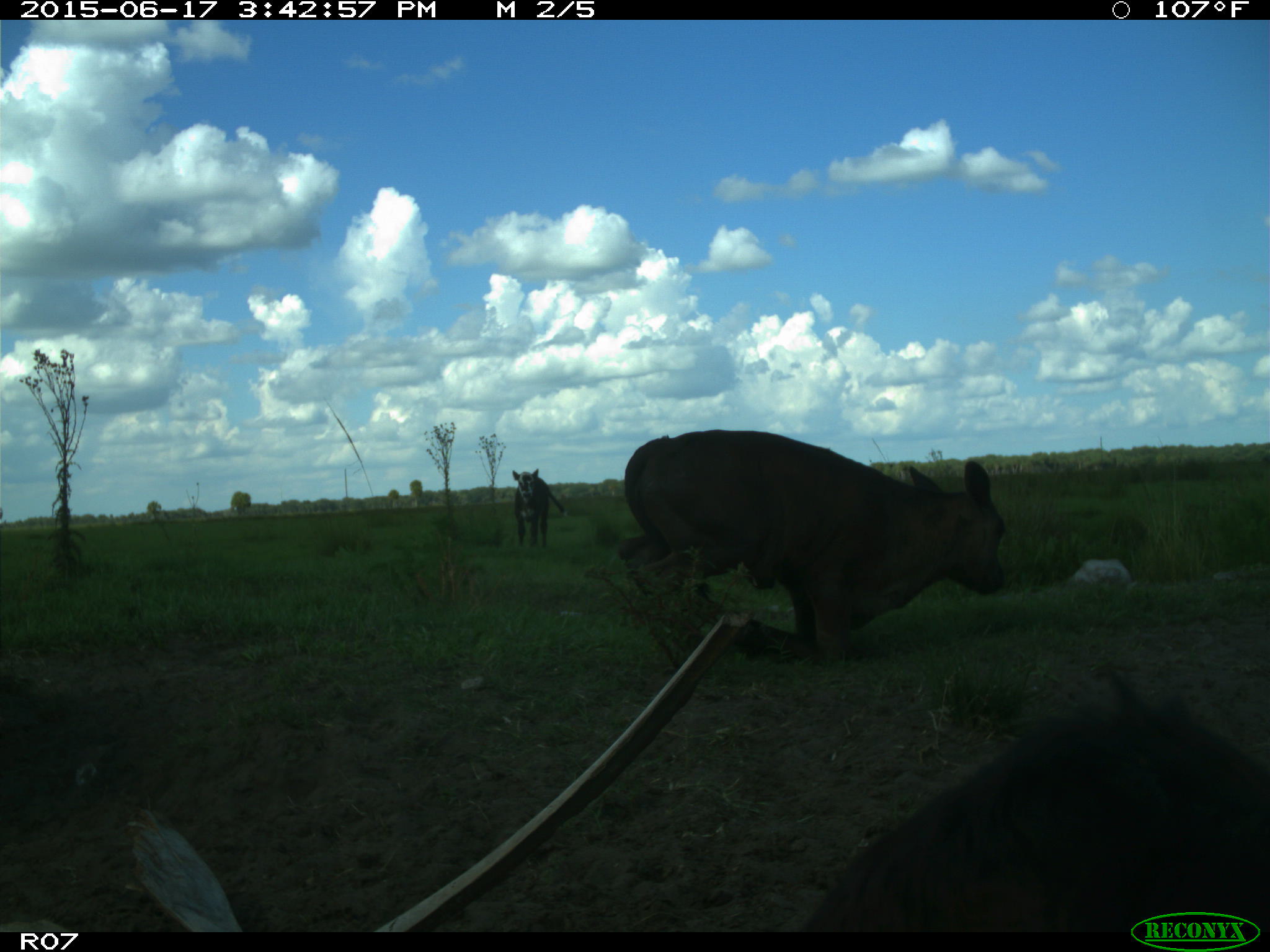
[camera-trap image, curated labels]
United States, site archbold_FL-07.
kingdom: Animalia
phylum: Chordata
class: Mammalia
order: Artiodactyla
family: Bovidae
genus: Bos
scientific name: Bos taurus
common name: domestic cow